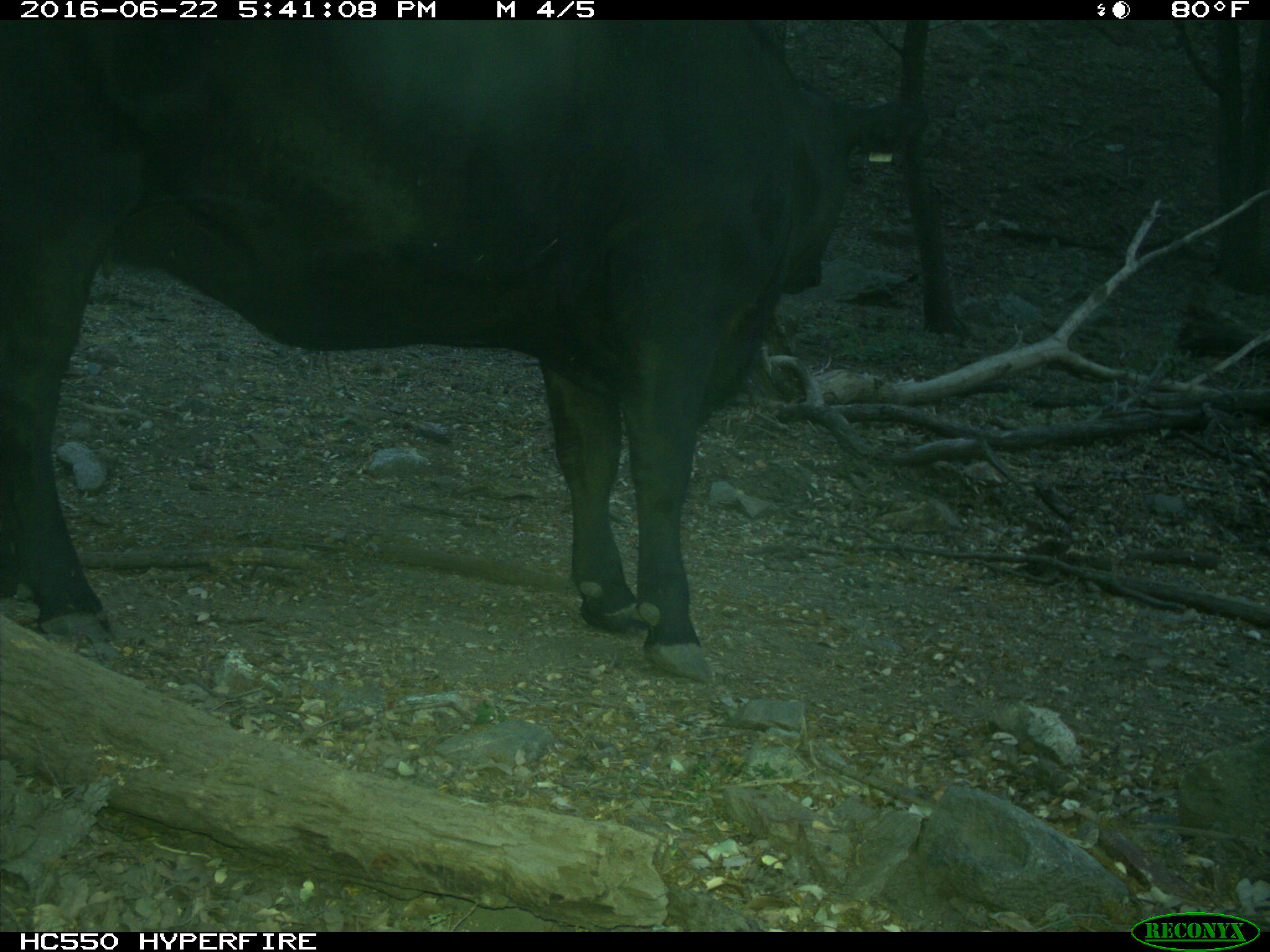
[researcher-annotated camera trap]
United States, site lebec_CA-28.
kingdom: Animalia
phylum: Chordata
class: Mammalia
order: Artiodactyla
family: Bovidae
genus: Bos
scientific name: Bos taurus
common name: domestic cow